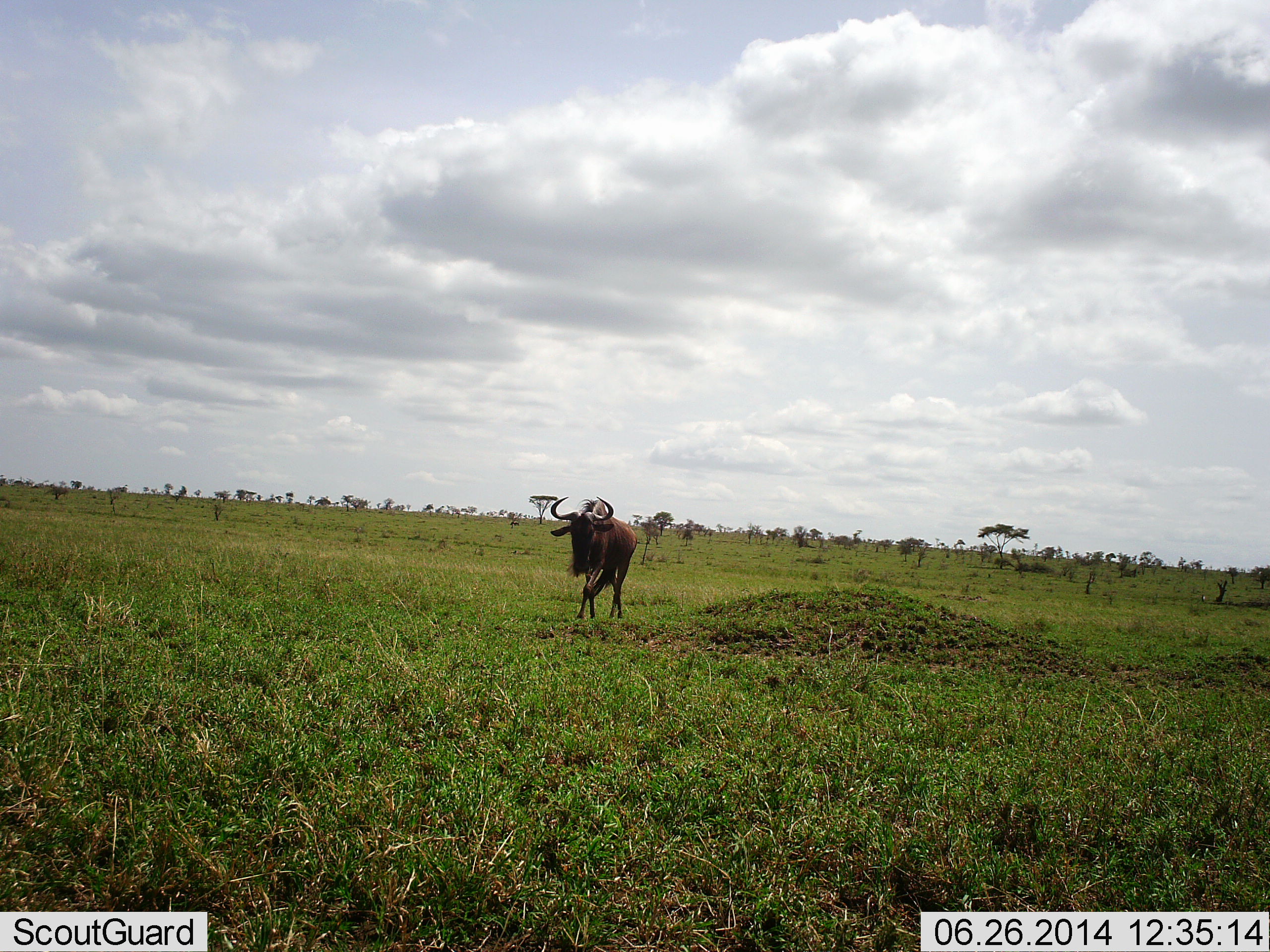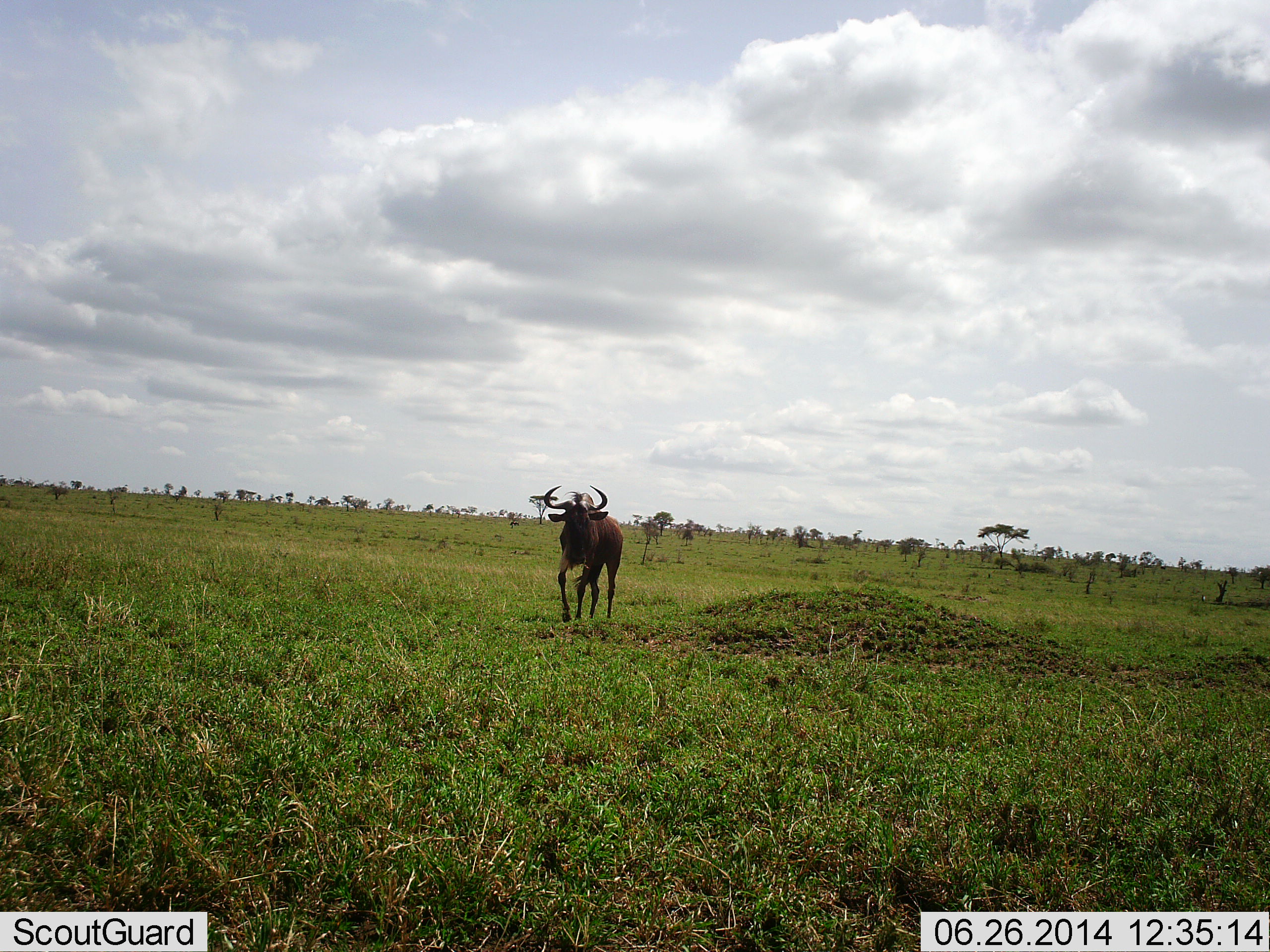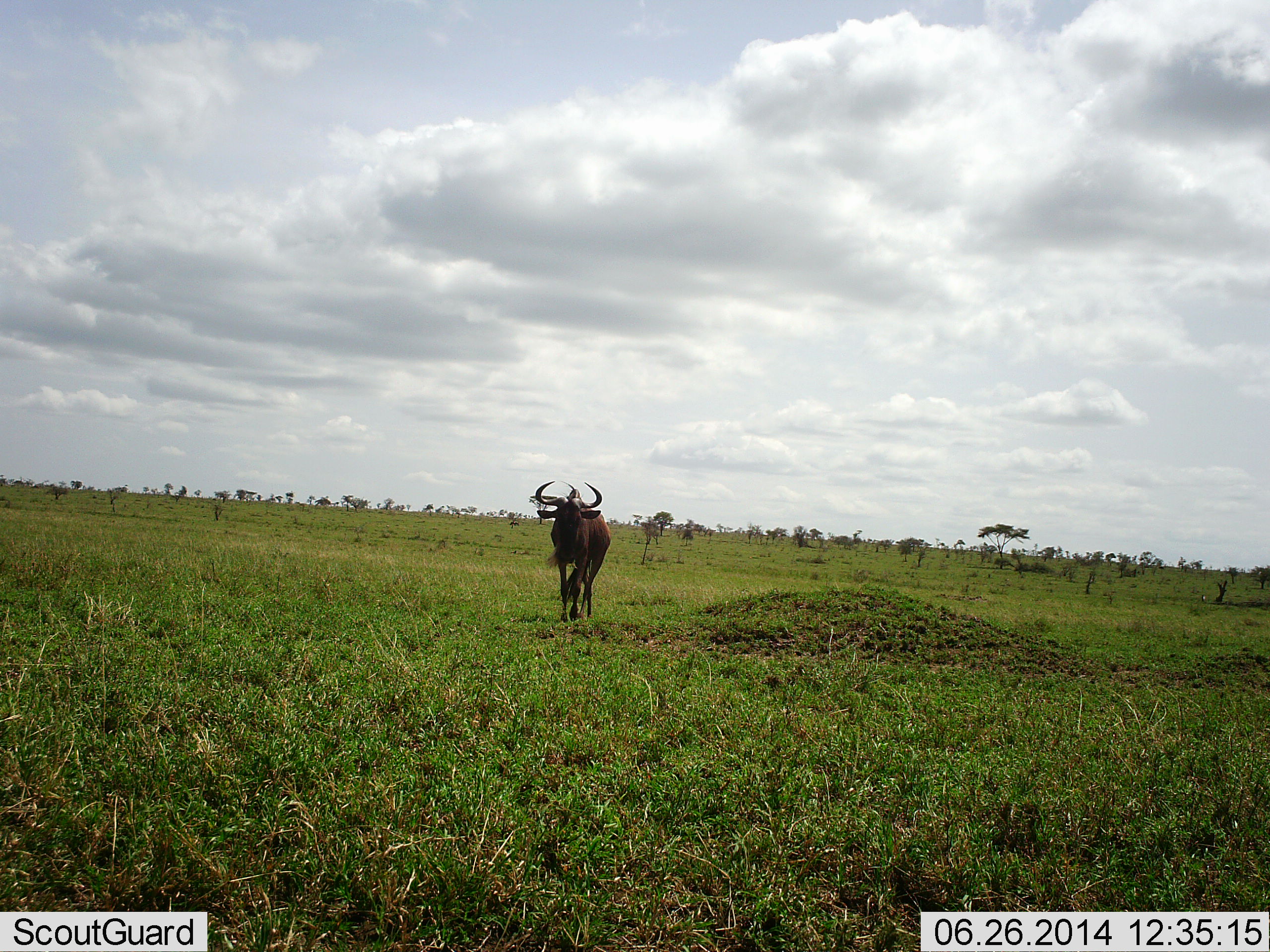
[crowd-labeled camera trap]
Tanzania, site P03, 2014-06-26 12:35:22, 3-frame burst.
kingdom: Animalia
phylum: Chordata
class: Mammalia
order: Artiodactyla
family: Bovidae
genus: Connochaetes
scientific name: Connochaetes taurinus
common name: blue wildebeest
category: wildebeest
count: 1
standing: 10%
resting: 0%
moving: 100%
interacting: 0%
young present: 0%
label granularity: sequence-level